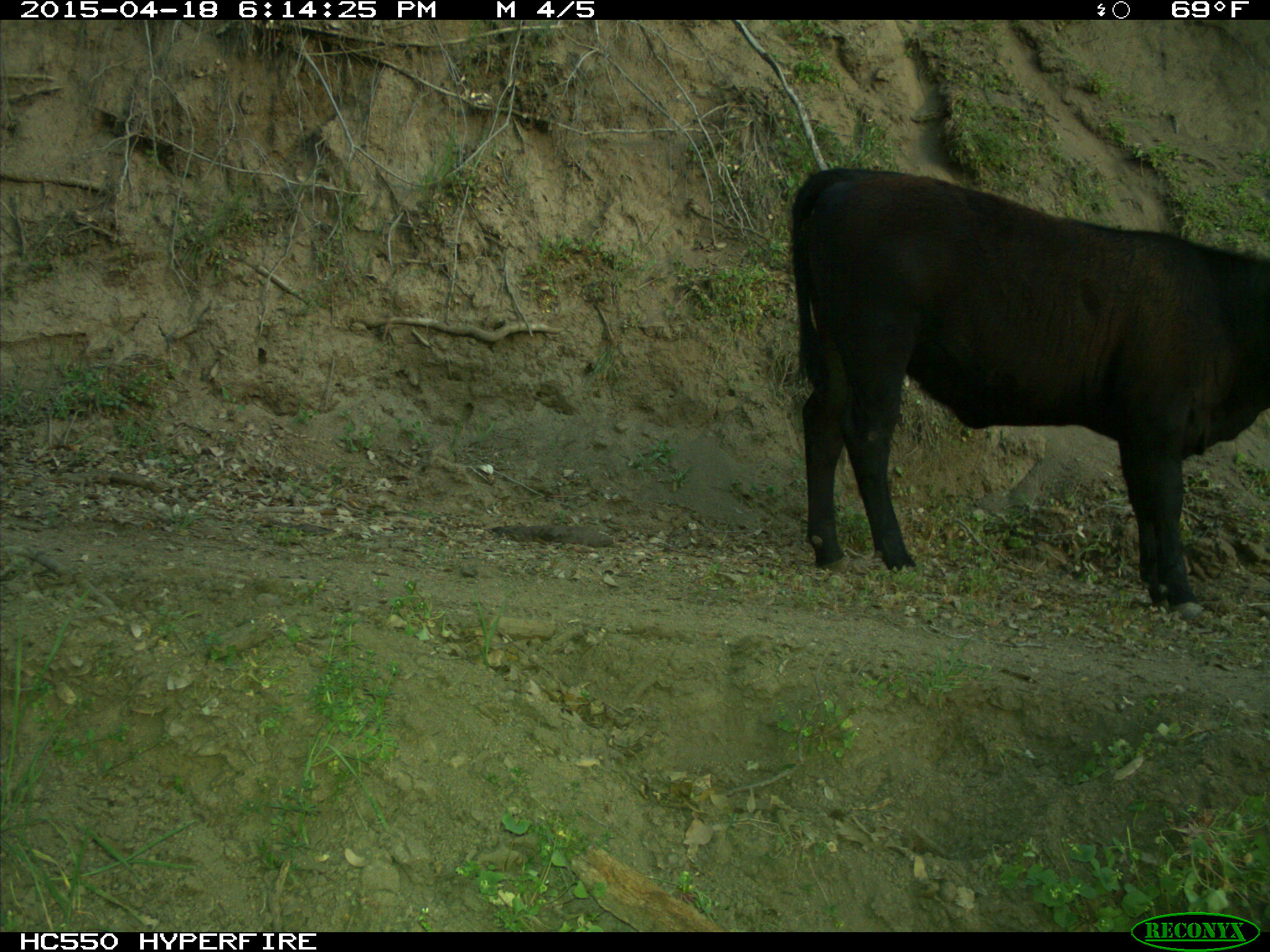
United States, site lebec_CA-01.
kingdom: Animalia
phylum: Chordata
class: Mammalia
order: Artiodactyla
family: Bovidae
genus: Bos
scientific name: Bos taurus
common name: domestic cow